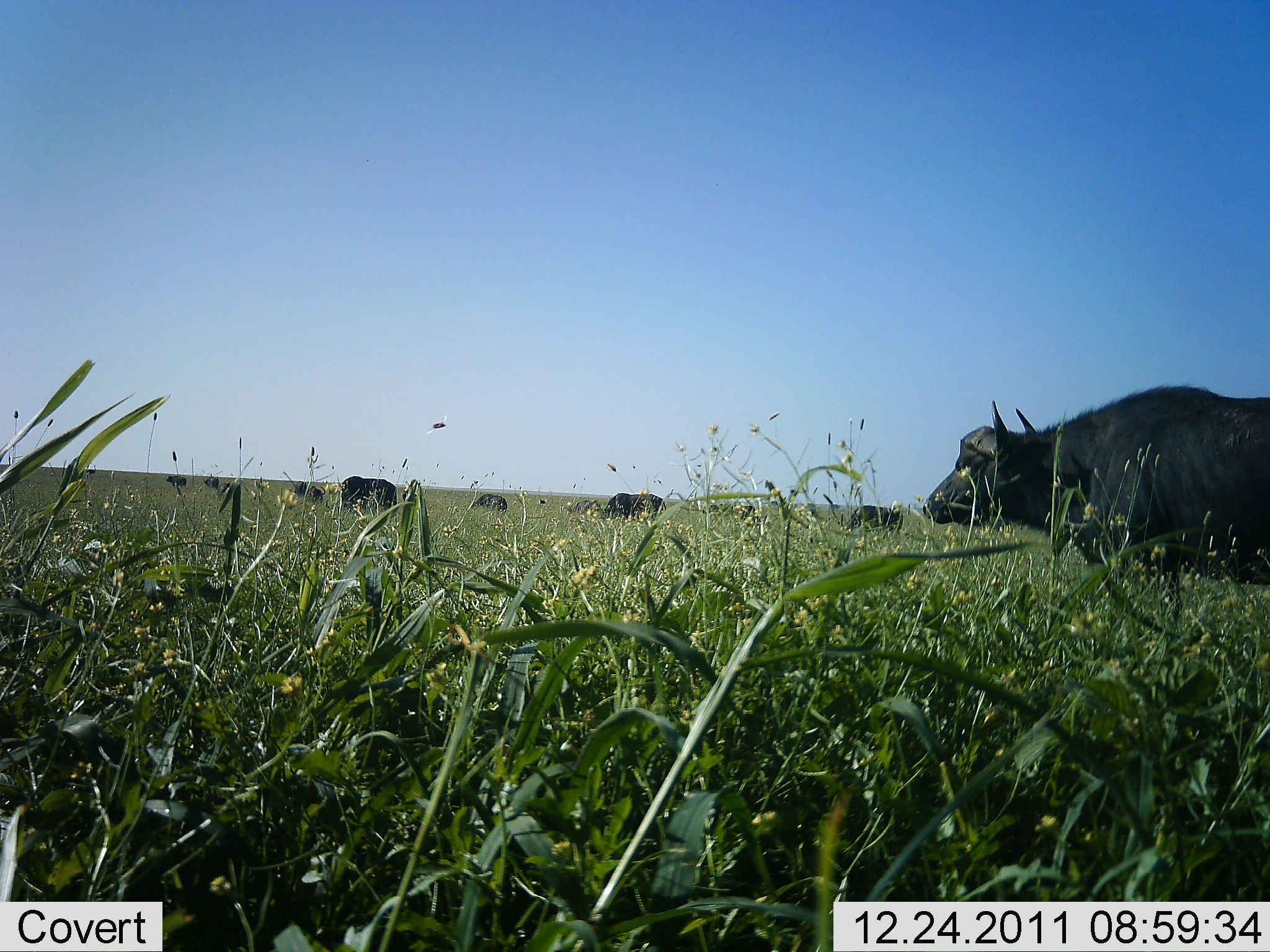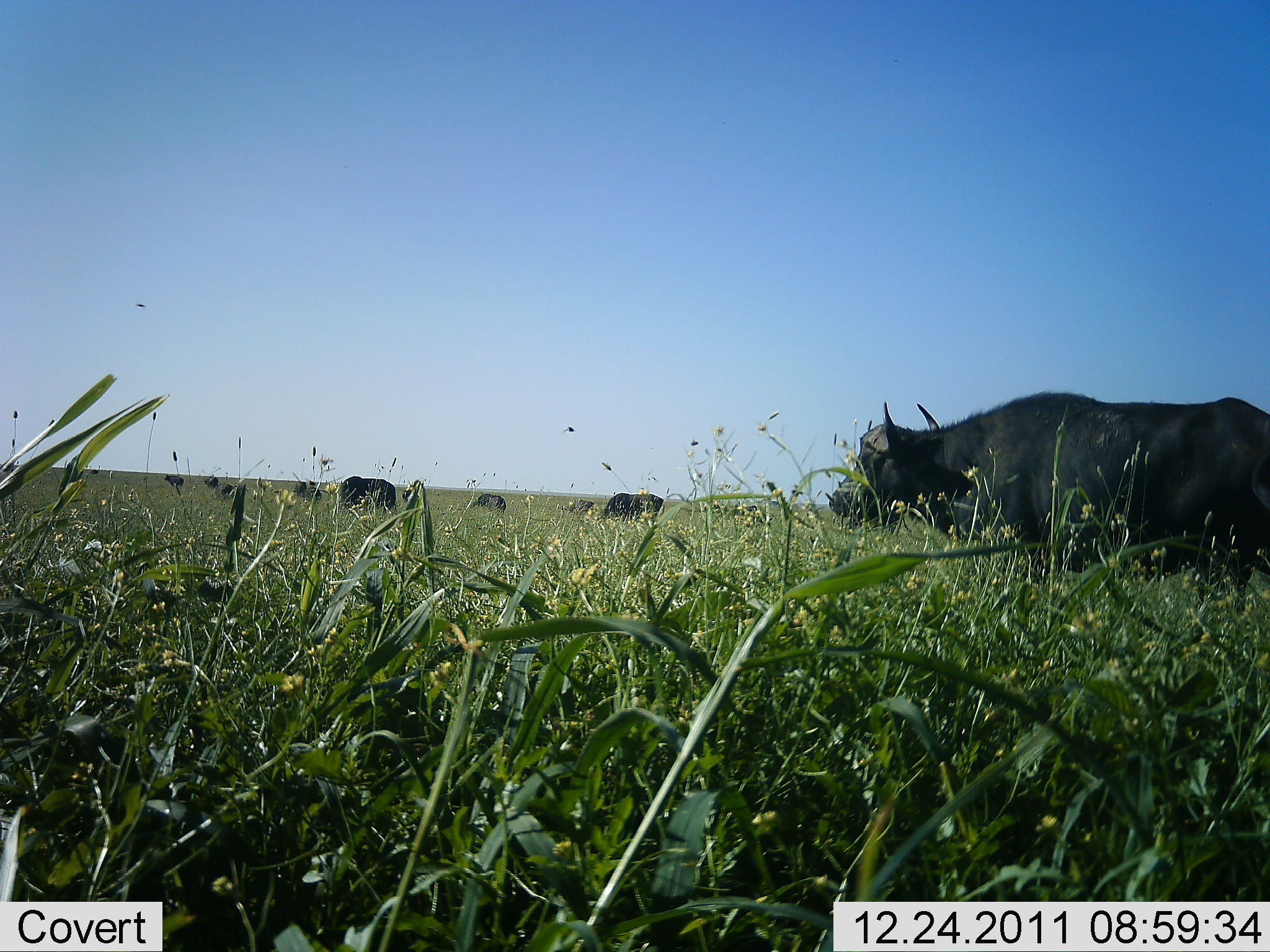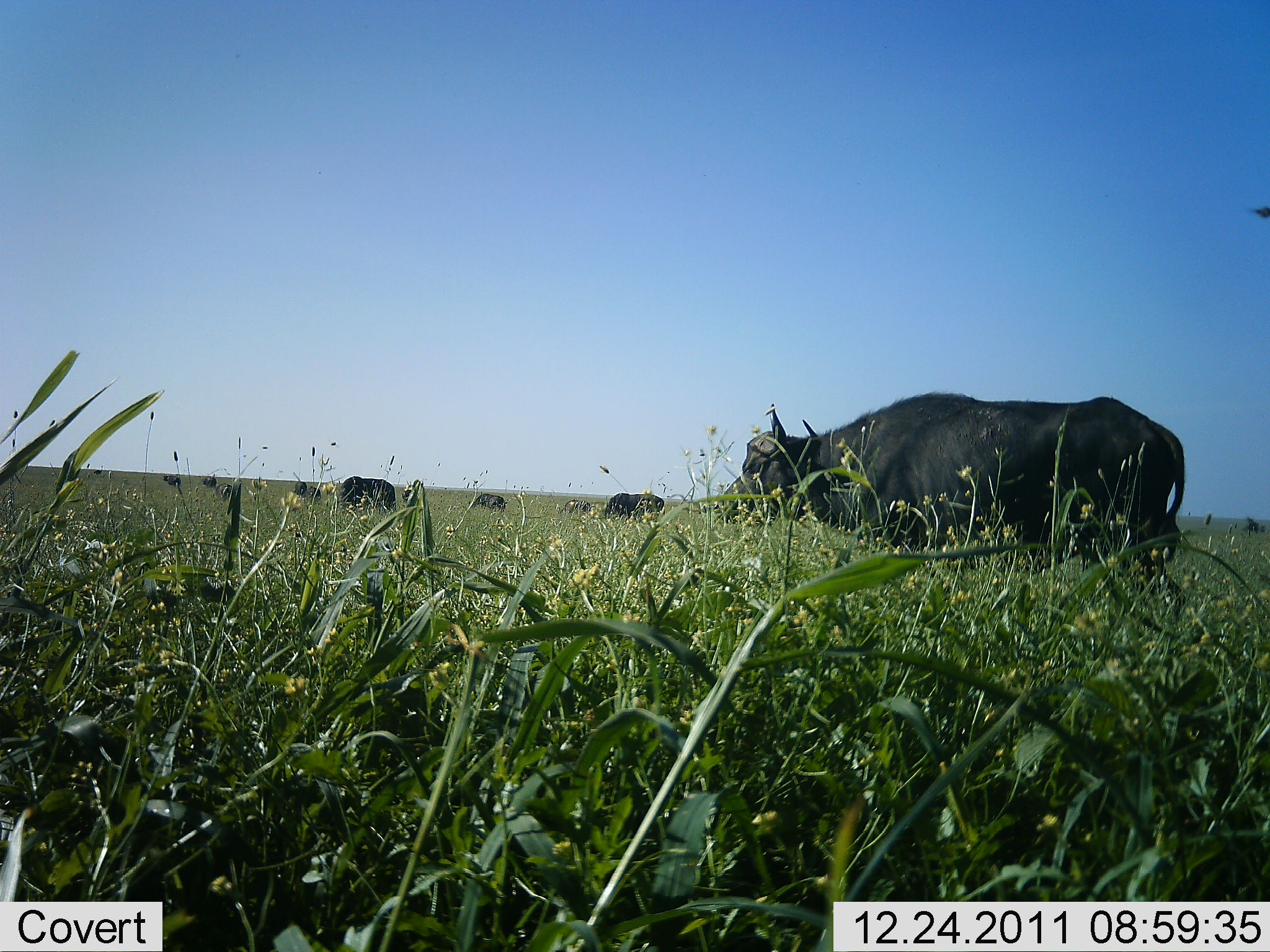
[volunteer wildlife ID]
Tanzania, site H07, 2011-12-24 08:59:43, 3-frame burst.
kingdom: Animalia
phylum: Chordata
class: Mammalia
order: Artiodactyla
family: Bovidae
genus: Syncerus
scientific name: Syncerus caffer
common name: cape buffalo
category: buffalo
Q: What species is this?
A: Buffalo (cape buffalo) (Syncerus caffer).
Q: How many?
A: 10.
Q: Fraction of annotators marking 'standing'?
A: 53%.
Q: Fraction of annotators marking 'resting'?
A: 0%.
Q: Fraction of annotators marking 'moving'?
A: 73%.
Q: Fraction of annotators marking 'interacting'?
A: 0%.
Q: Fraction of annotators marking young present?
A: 0%.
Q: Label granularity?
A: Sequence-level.